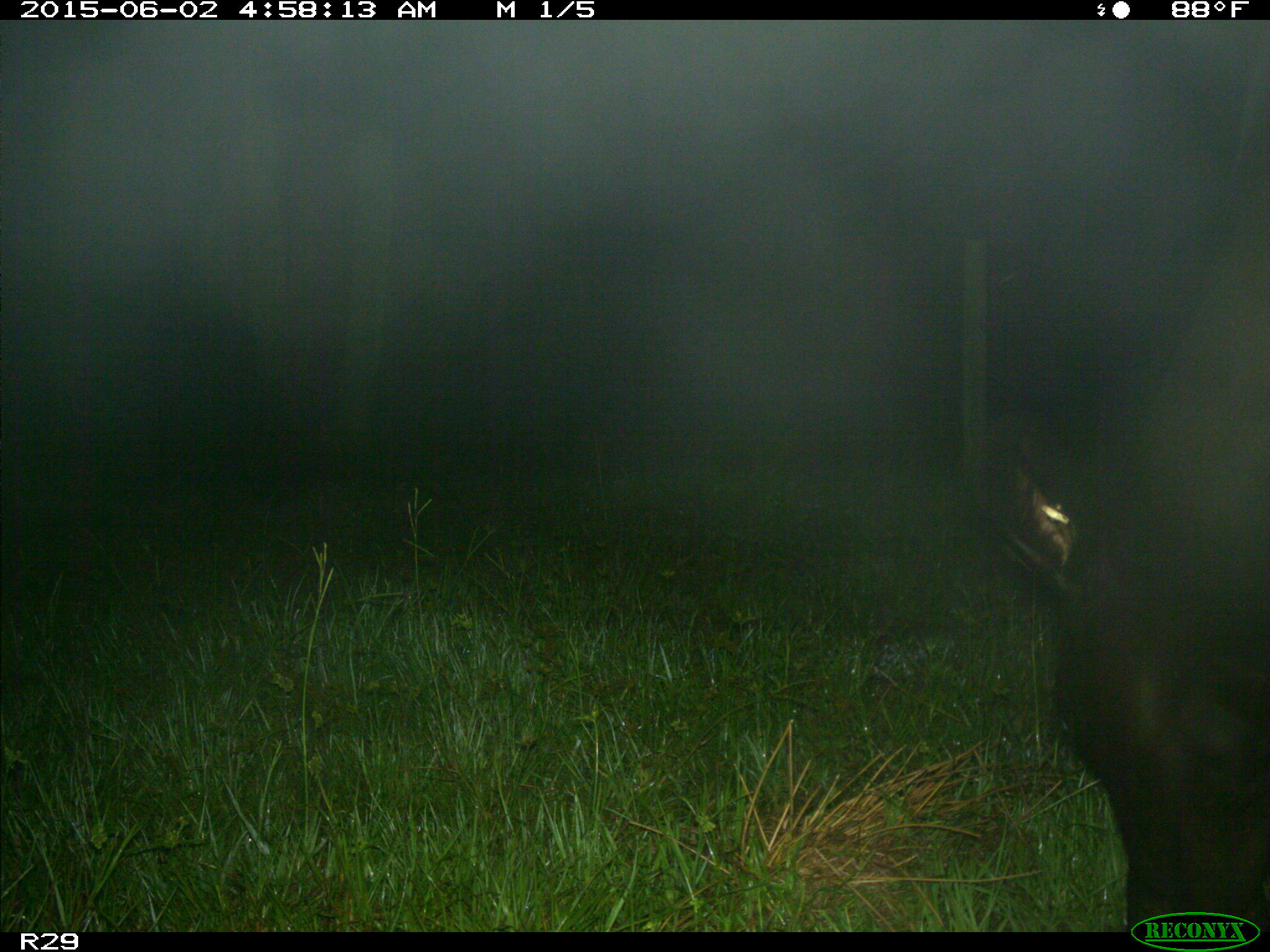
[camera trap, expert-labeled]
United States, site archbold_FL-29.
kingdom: Animalia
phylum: Chordata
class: Mammalia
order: Artiodactyla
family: Bovidae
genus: Bos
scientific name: Bos taurus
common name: domestic cow